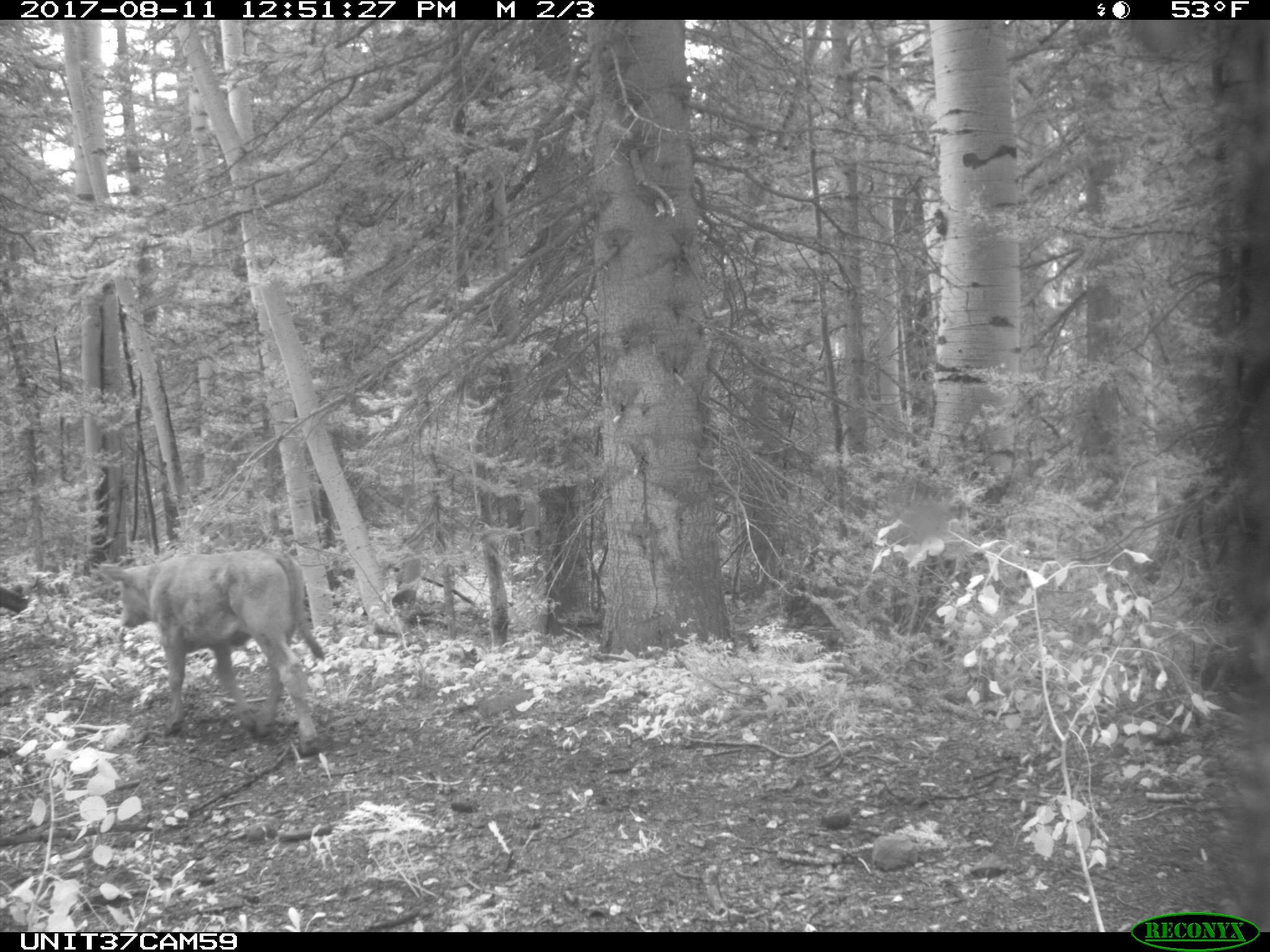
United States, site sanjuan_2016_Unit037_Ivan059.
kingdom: Animalia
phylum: Chordata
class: Mammalia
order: Artiodactyla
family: Bovidae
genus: Bos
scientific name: Bos taurus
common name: domestic cow